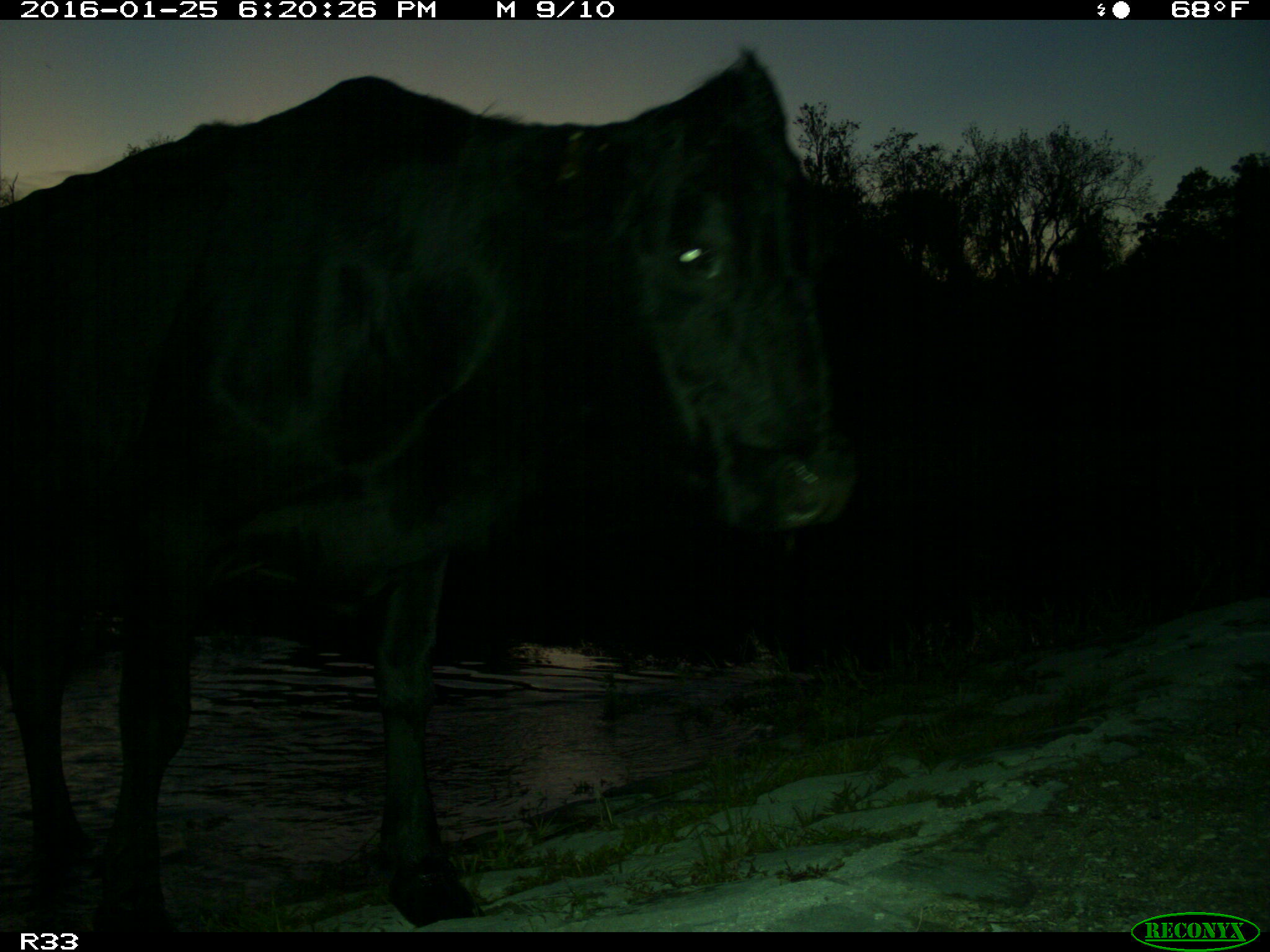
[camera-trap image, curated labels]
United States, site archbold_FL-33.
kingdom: Animalia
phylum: Chordata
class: Mammalia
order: Artiodactyla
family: Bovidae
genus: Bos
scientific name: Bos taurus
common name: domestic cow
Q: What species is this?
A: Bos taurus (domestic cow).